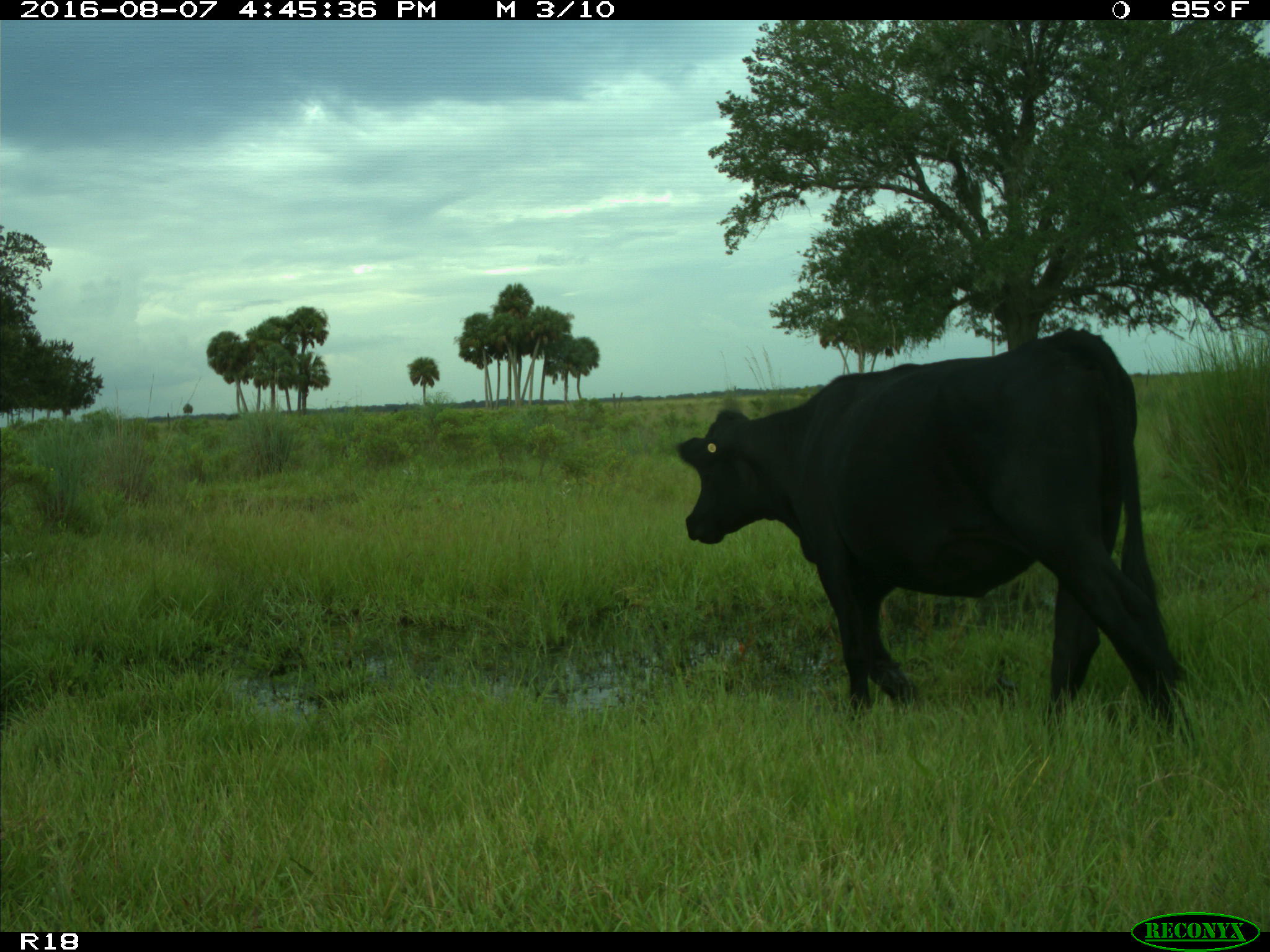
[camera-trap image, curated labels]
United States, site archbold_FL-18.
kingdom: Animalia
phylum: Chordata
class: Mammalia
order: Artiodactyla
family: Bovidae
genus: Bos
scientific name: Bos taurus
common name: domestic cow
Bos taurus (domestic cow).